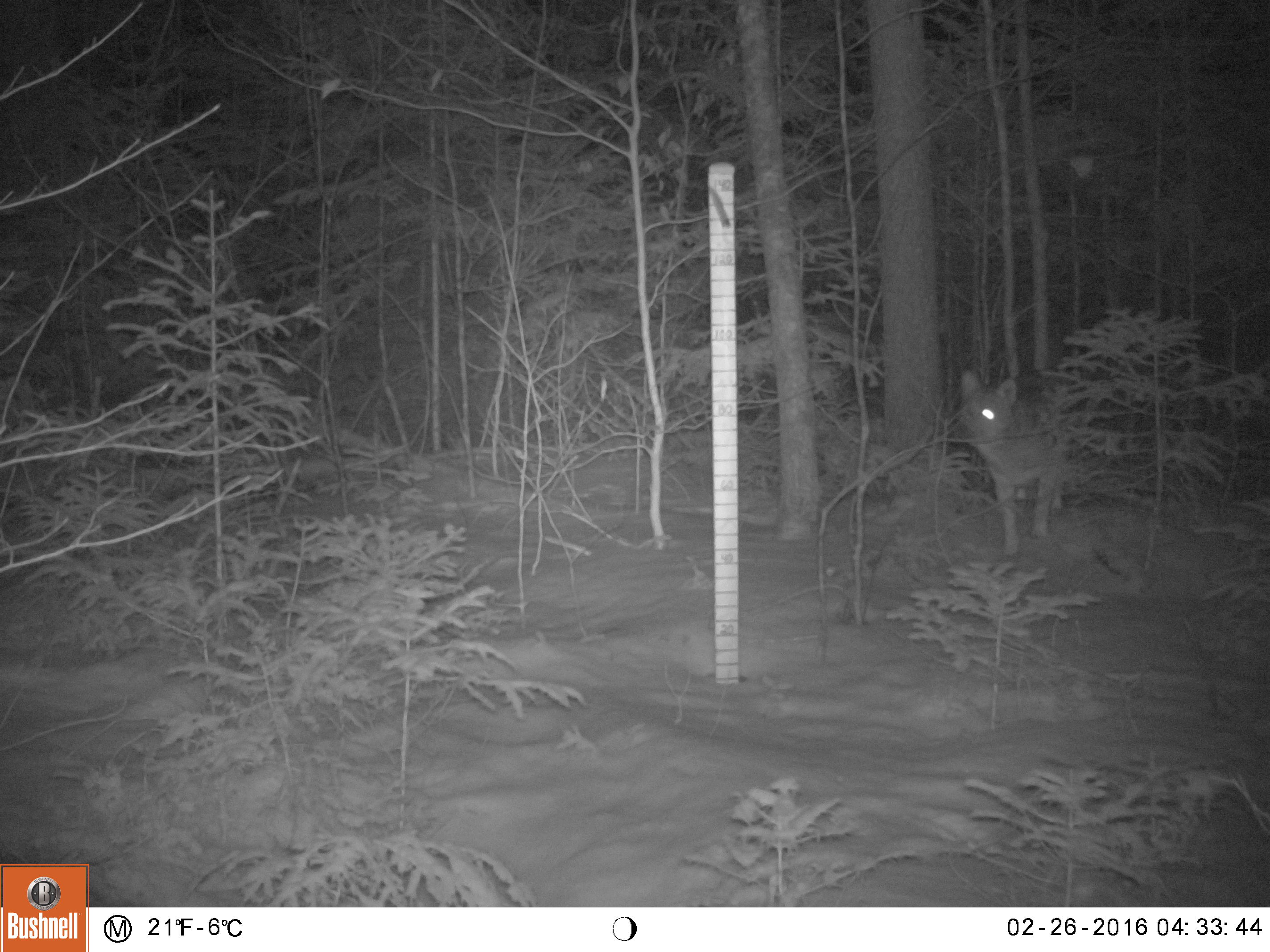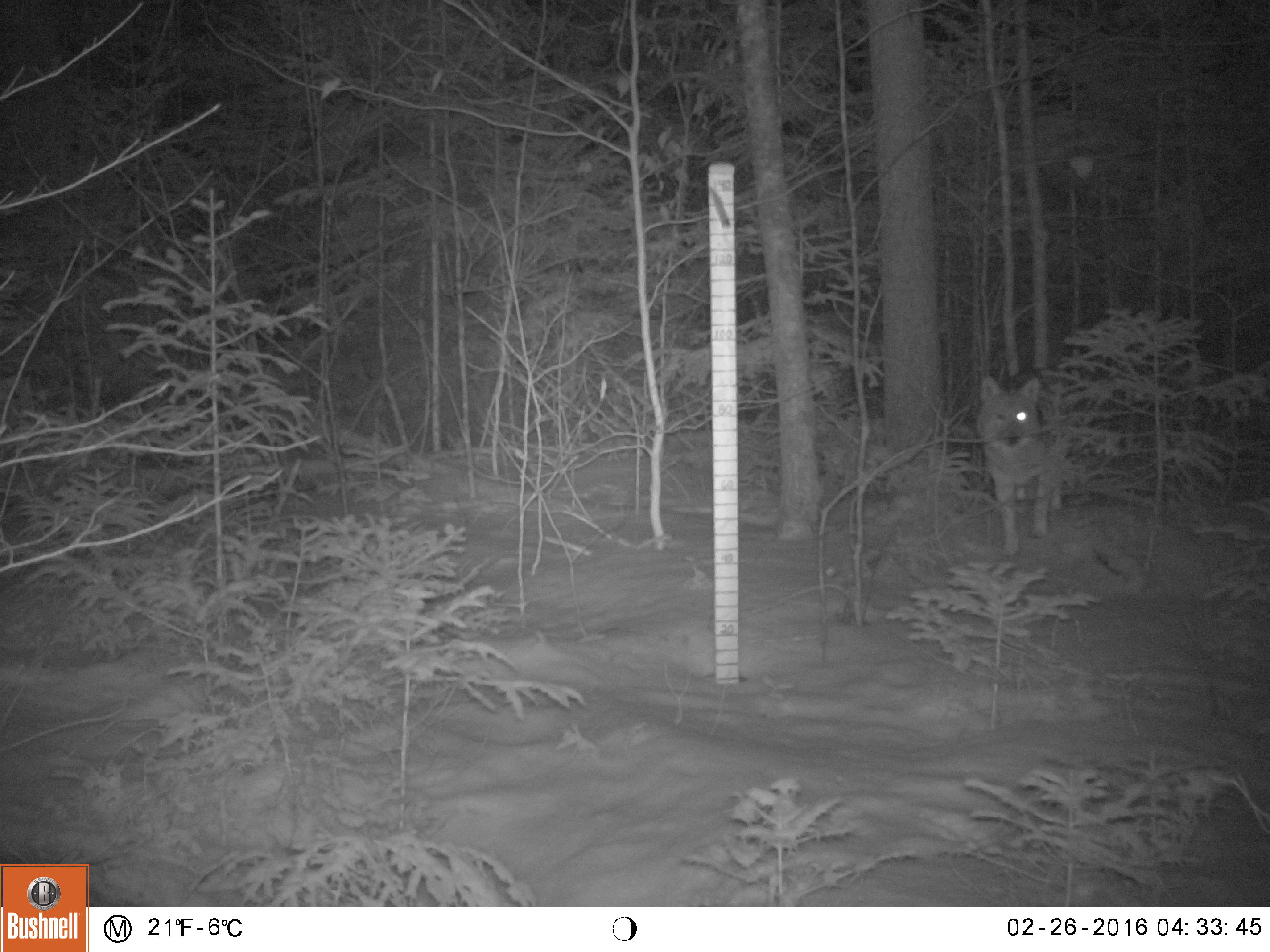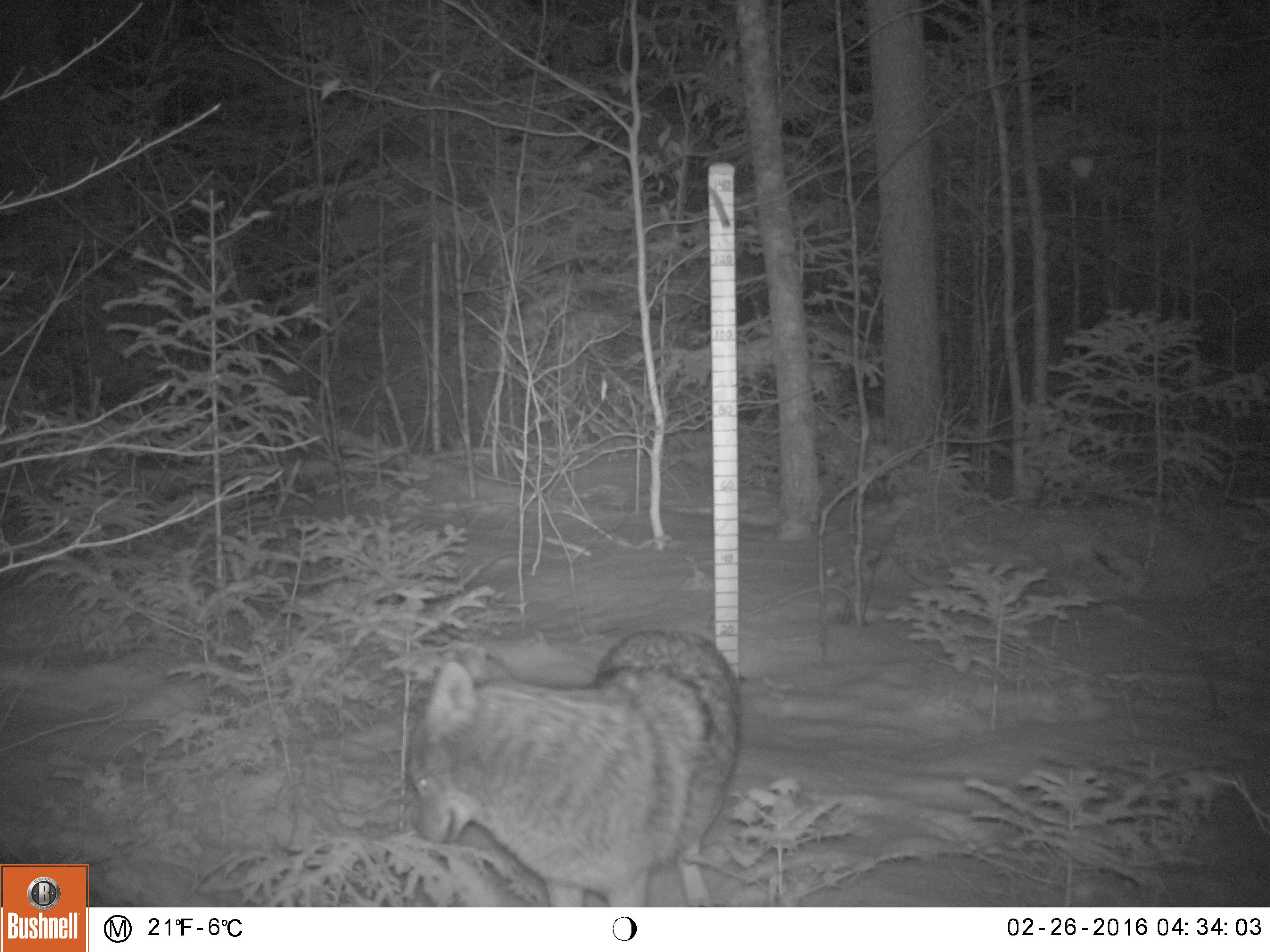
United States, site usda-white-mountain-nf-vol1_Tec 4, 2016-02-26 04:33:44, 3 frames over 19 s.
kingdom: Animalia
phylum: Chordata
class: Mammalia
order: Carnivora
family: Canidae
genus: Canis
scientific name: Canis latrans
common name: coyote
Coyote (Canis latrans).